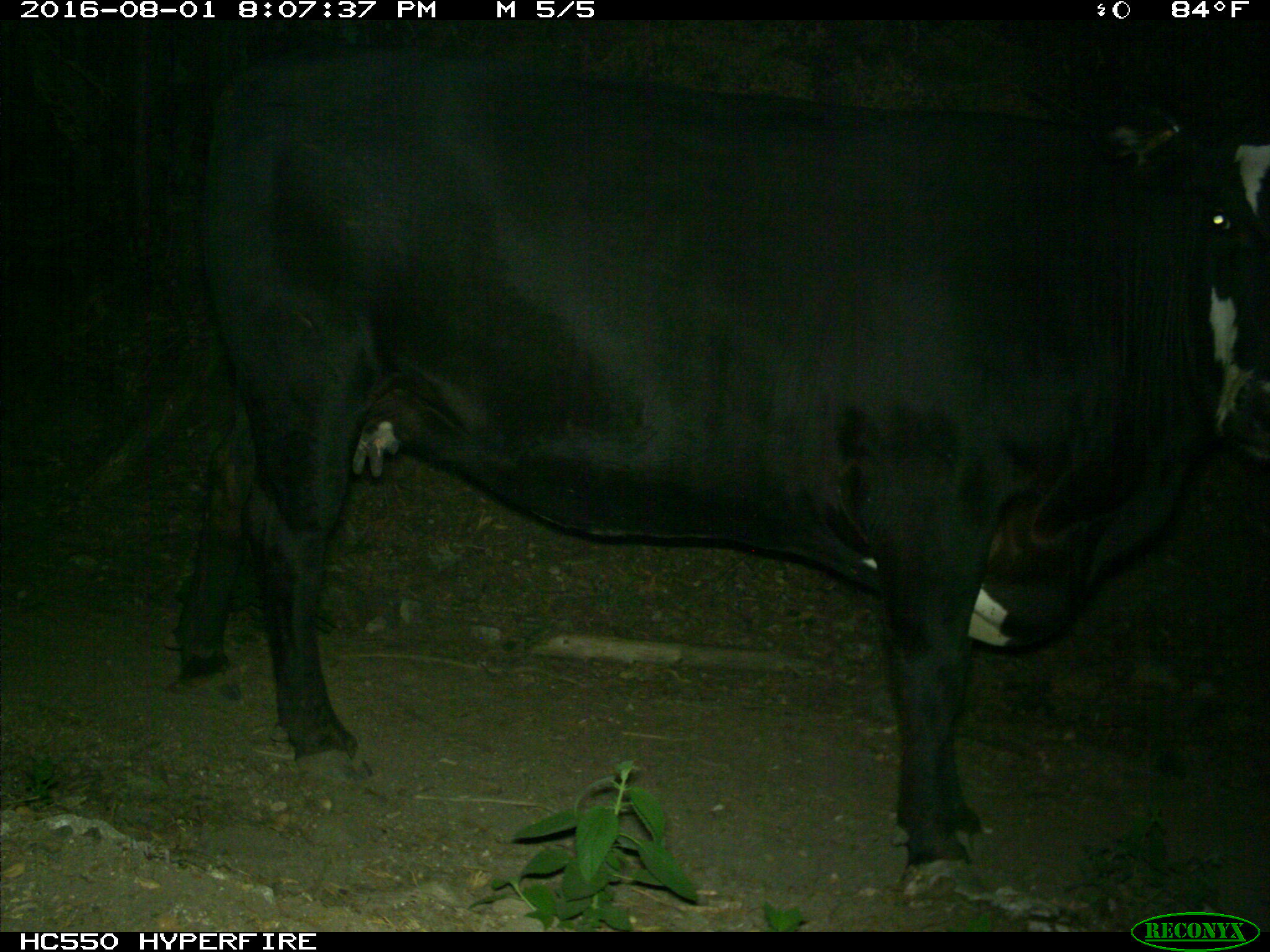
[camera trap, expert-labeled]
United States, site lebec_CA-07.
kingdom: Animalia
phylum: Chordata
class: Mammalia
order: Artiodactyla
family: Bovidae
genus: Bos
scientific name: Bos taurus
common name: domestic cow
Bos taurus (domestic cow).